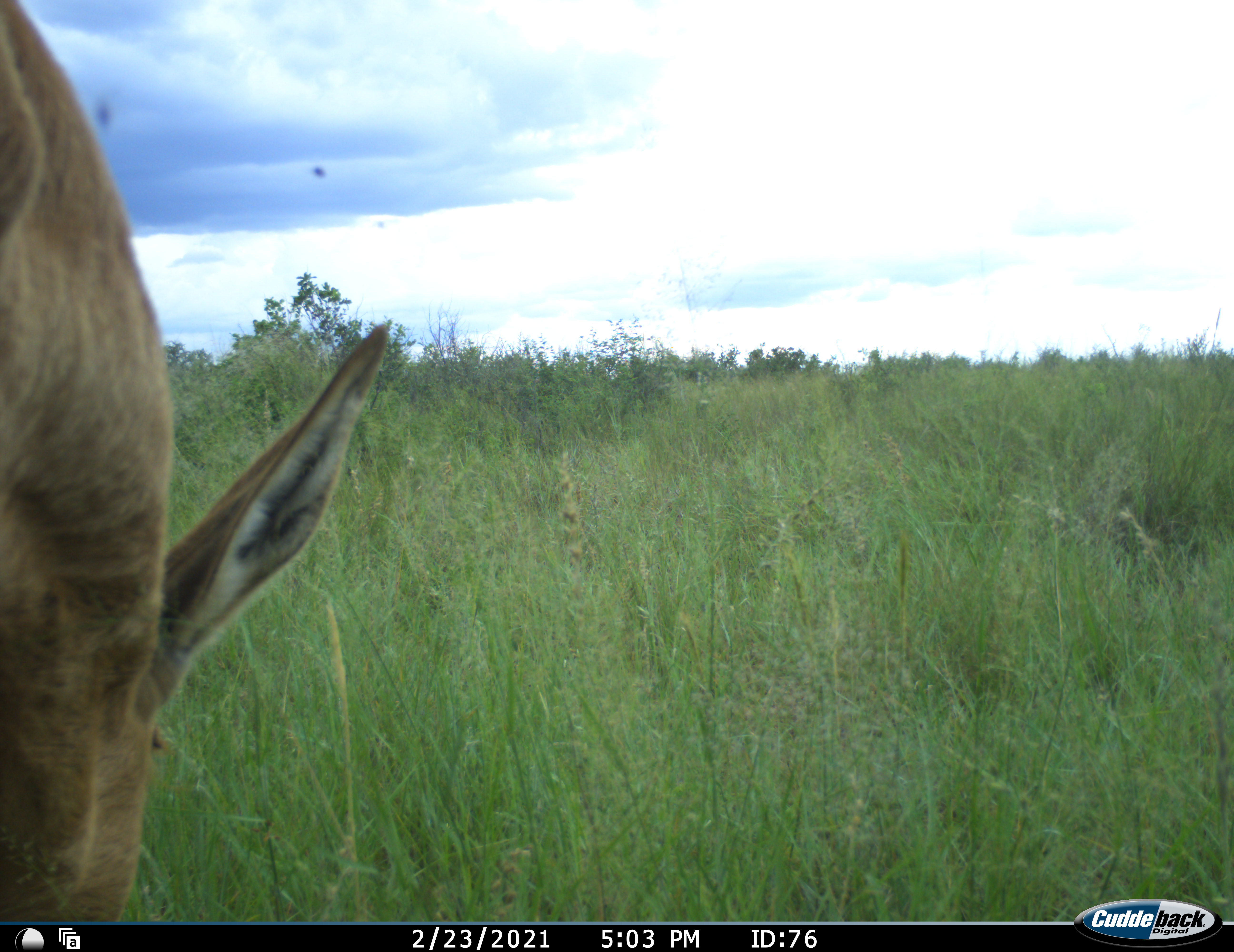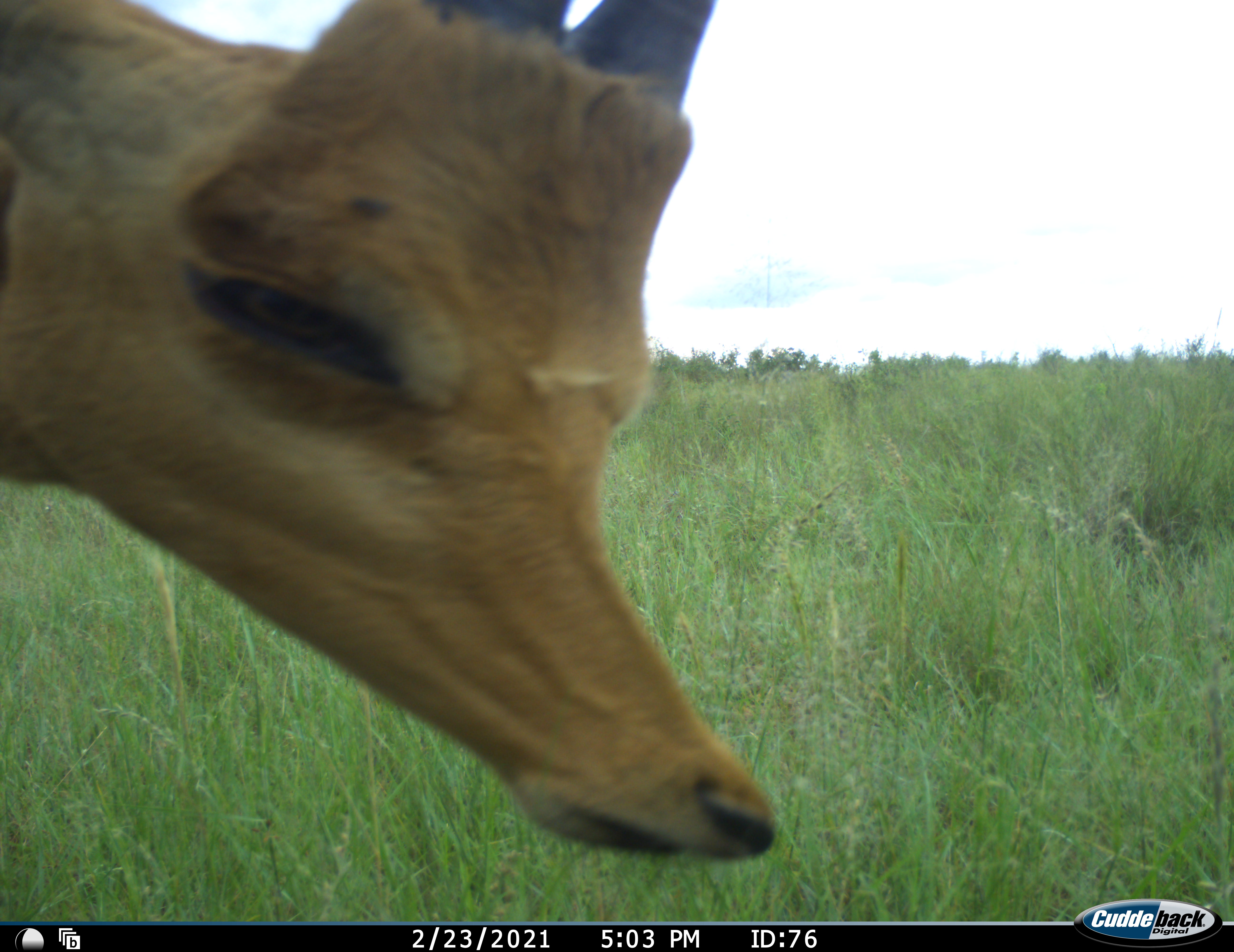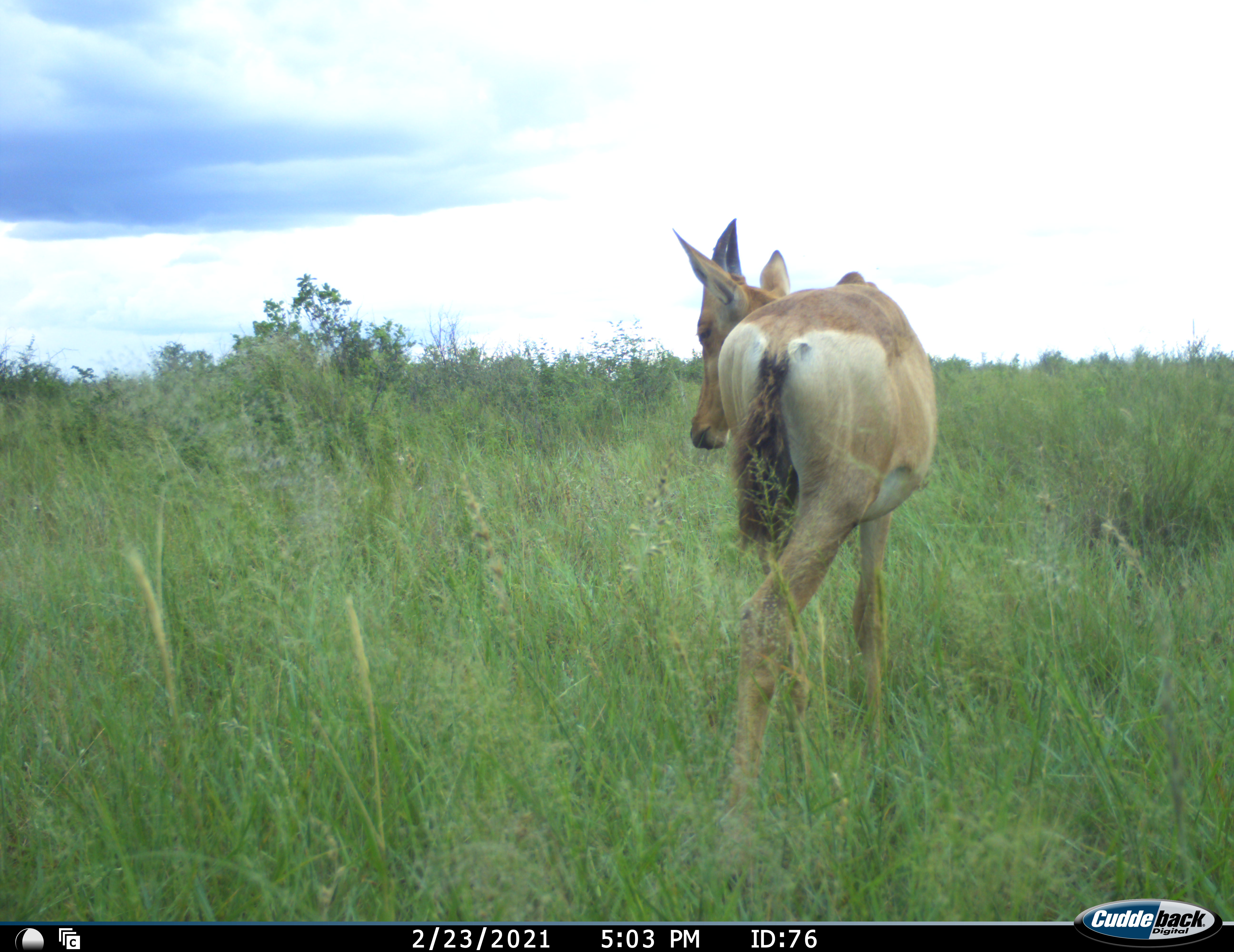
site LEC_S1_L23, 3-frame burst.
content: unidentified animal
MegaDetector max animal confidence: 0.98